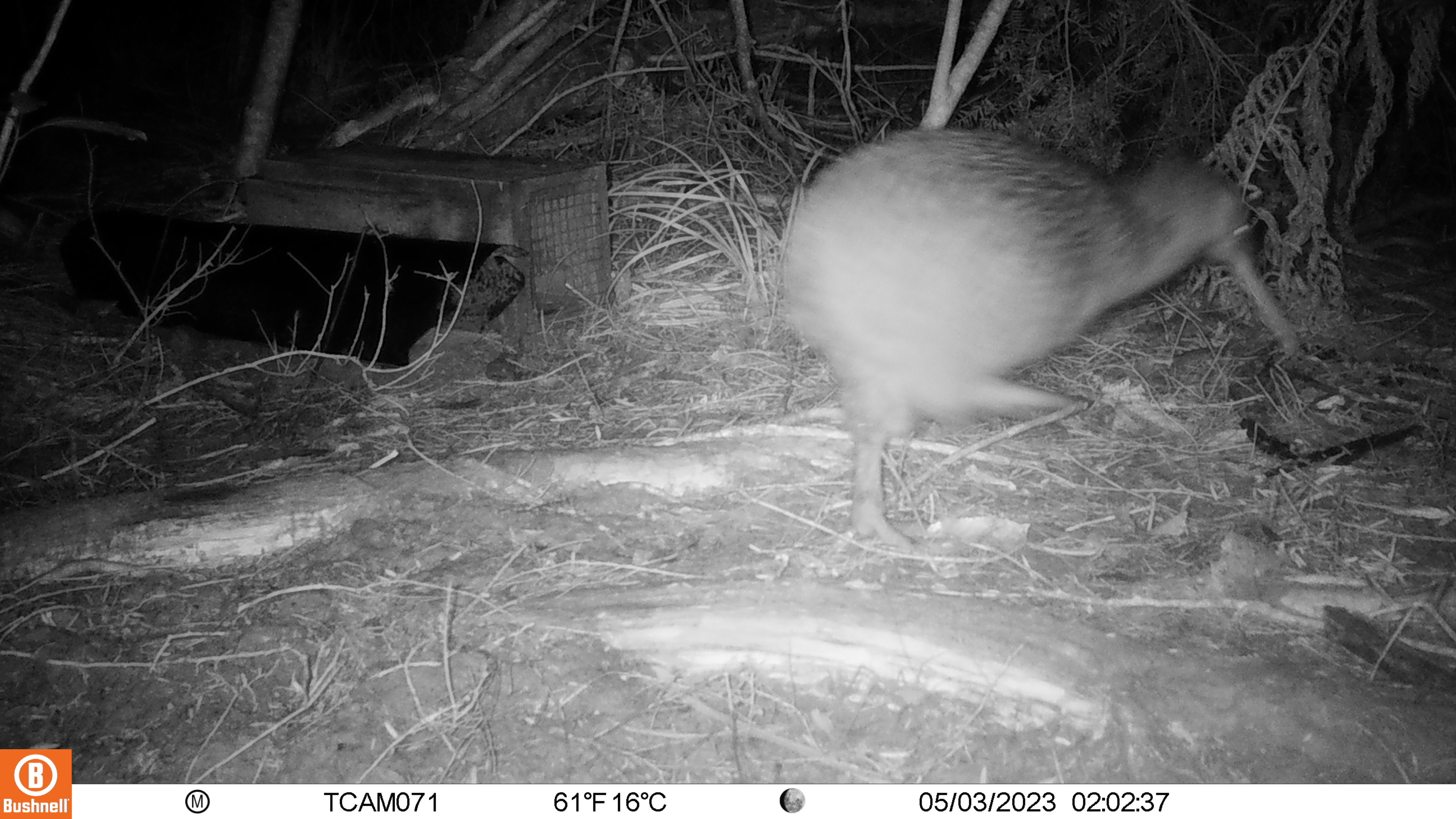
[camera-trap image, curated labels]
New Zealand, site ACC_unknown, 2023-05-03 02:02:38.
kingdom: Animalia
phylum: Chordata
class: Aves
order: Apterygiformes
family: Apterygidae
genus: Apteryx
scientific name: Apteryx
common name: kiwi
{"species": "kiwi (Apteryx)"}